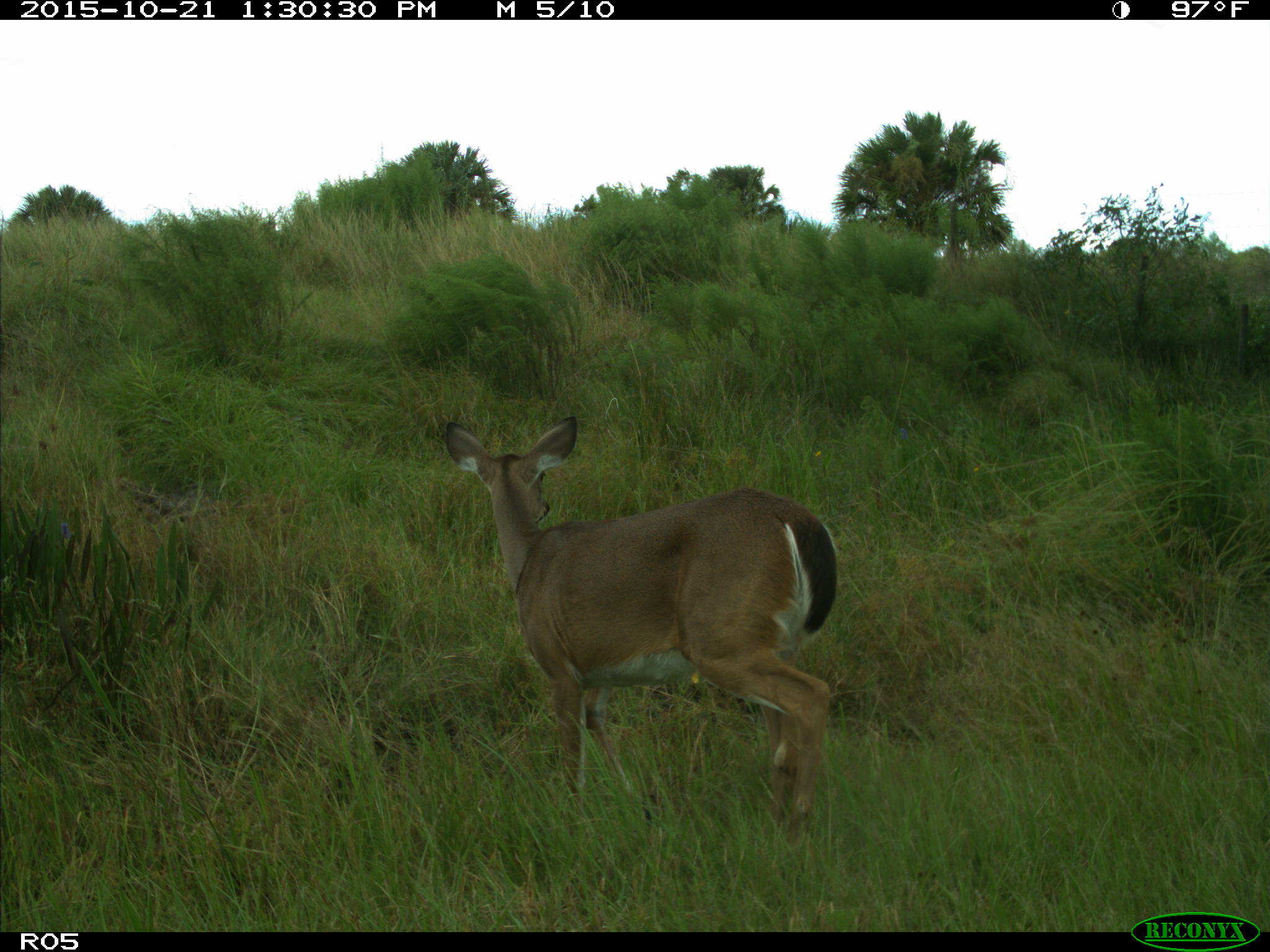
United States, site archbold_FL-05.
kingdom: Animalia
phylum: Chordata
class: Mammalia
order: Artiodactyla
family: Cervidae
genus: Odocoileus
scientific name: Odocoileus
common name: deer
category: unidentified deer